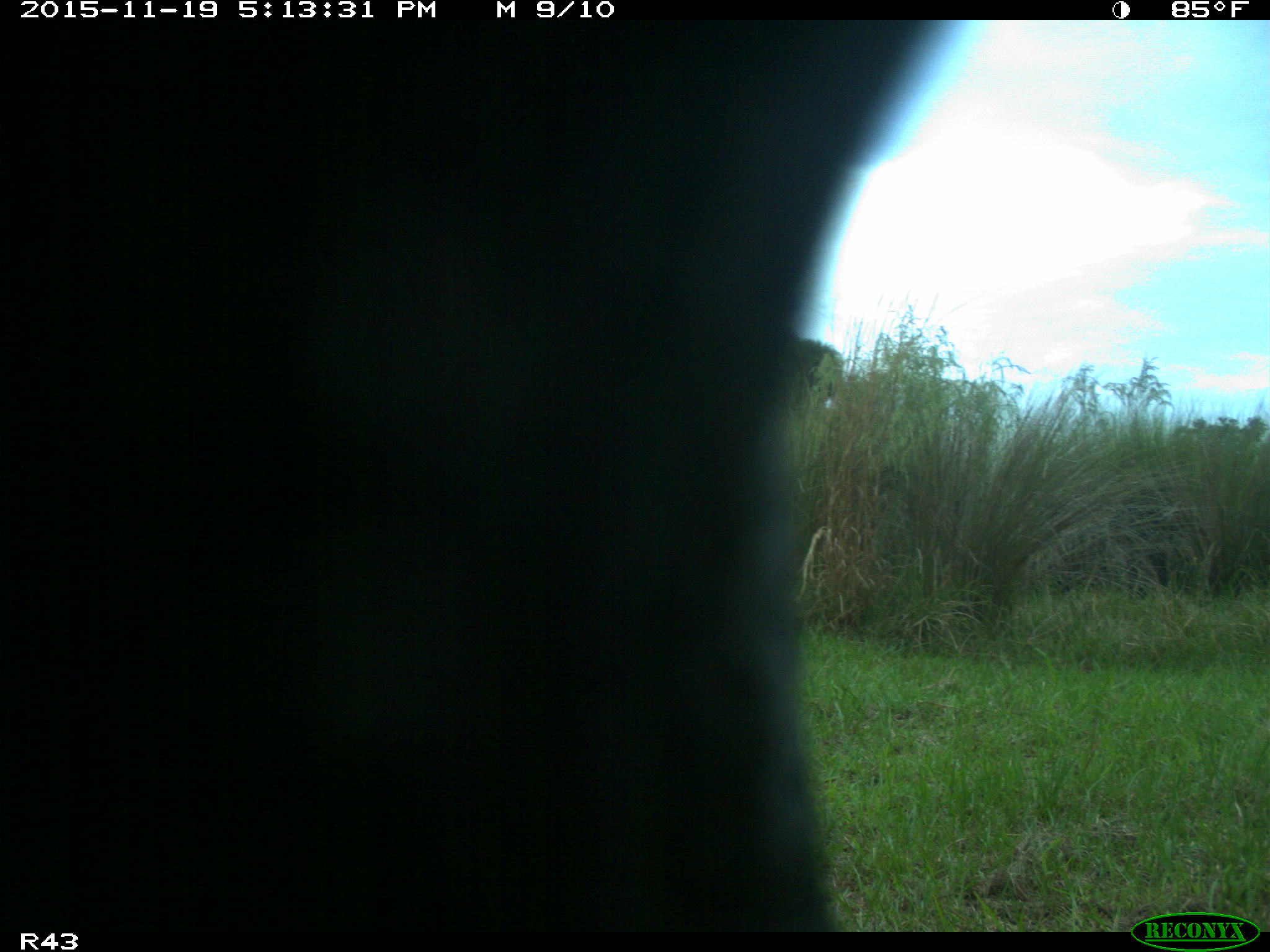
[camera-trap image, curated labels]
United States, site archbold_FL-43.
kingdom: Animalia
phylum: Chordata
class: Mammalia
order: Artiodactyla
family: Bovidae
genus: Bos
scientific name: Bos taurus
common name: domestic cow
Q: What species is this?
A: Bos taurus (domestic cow).